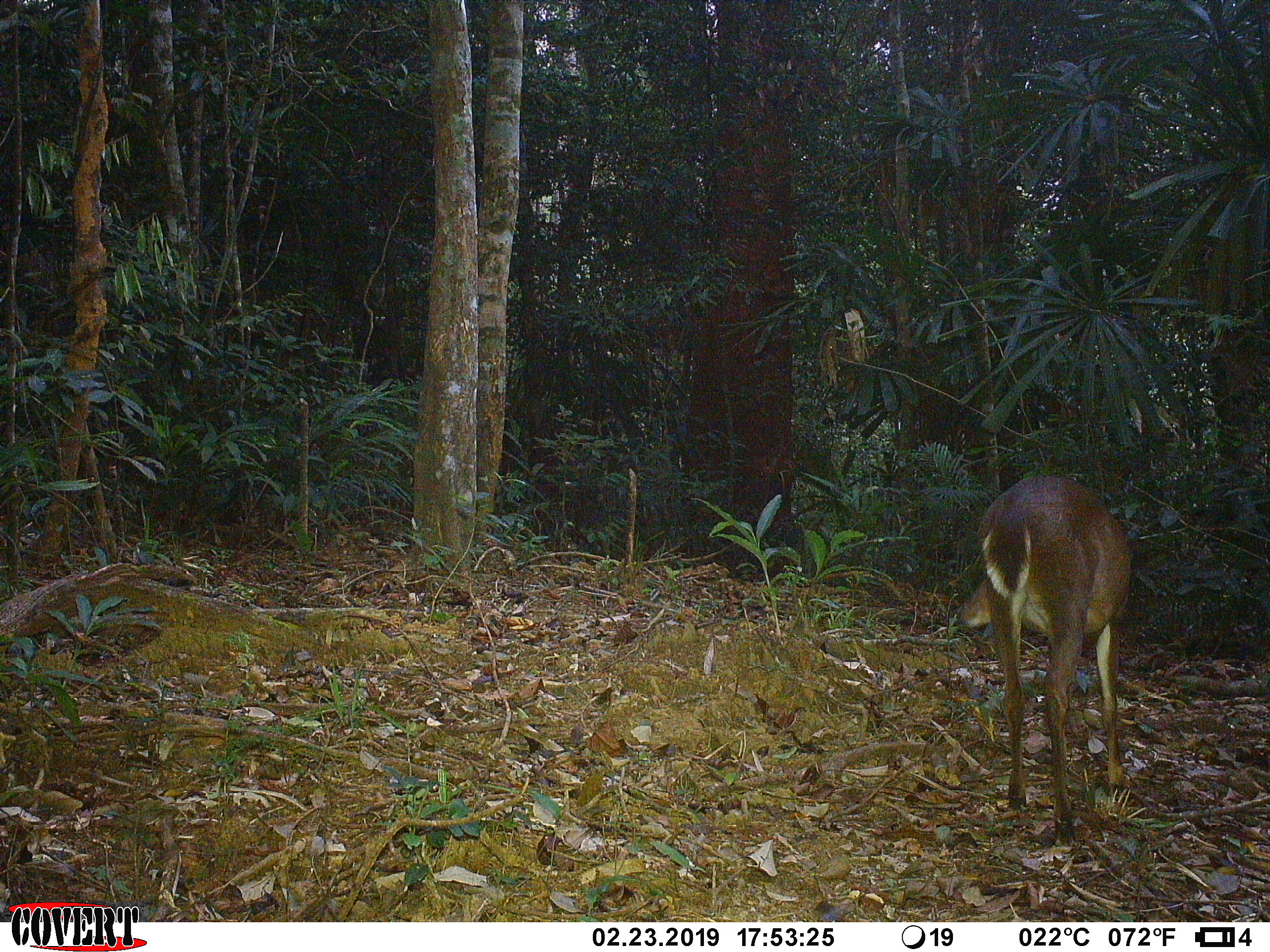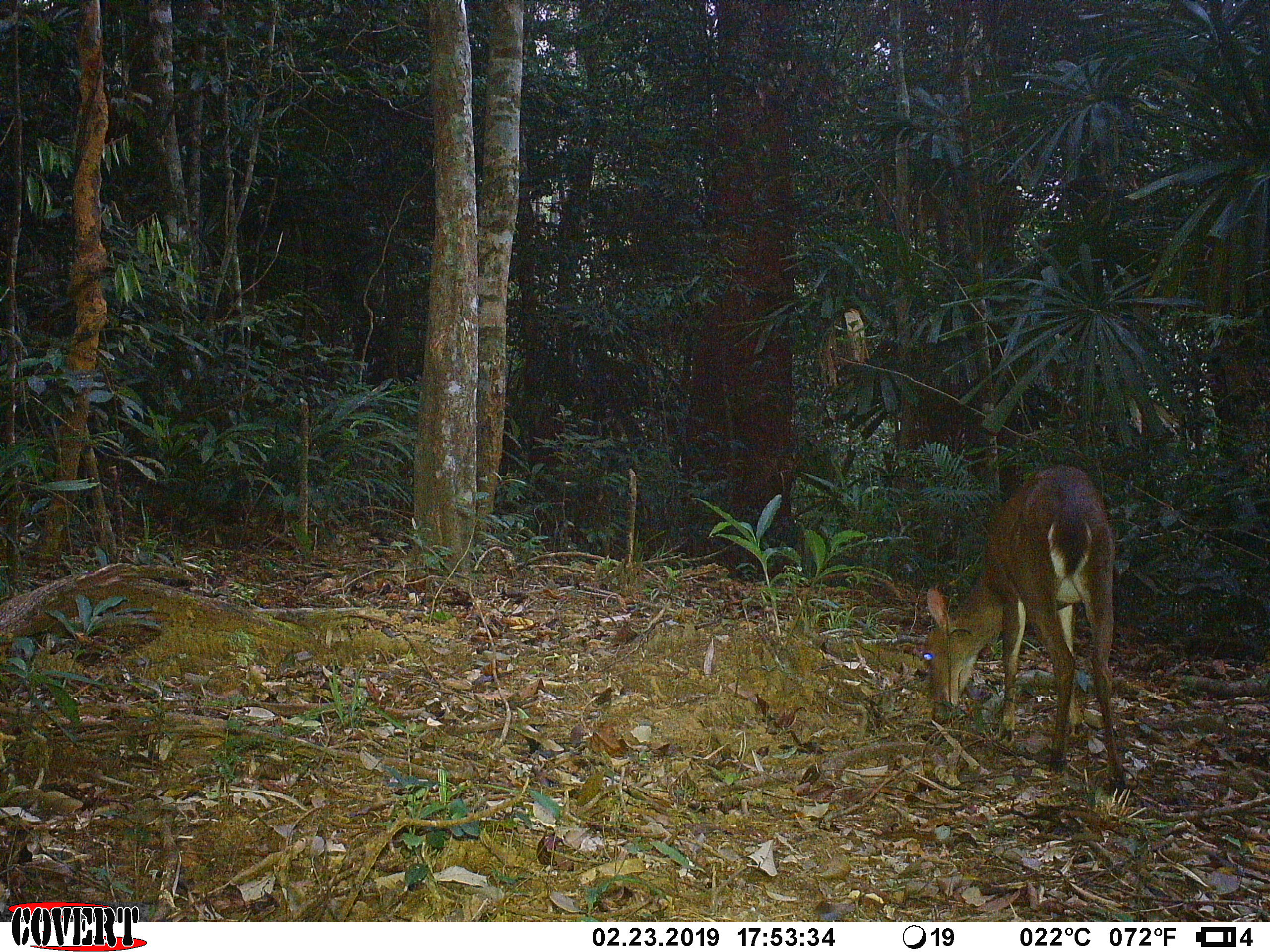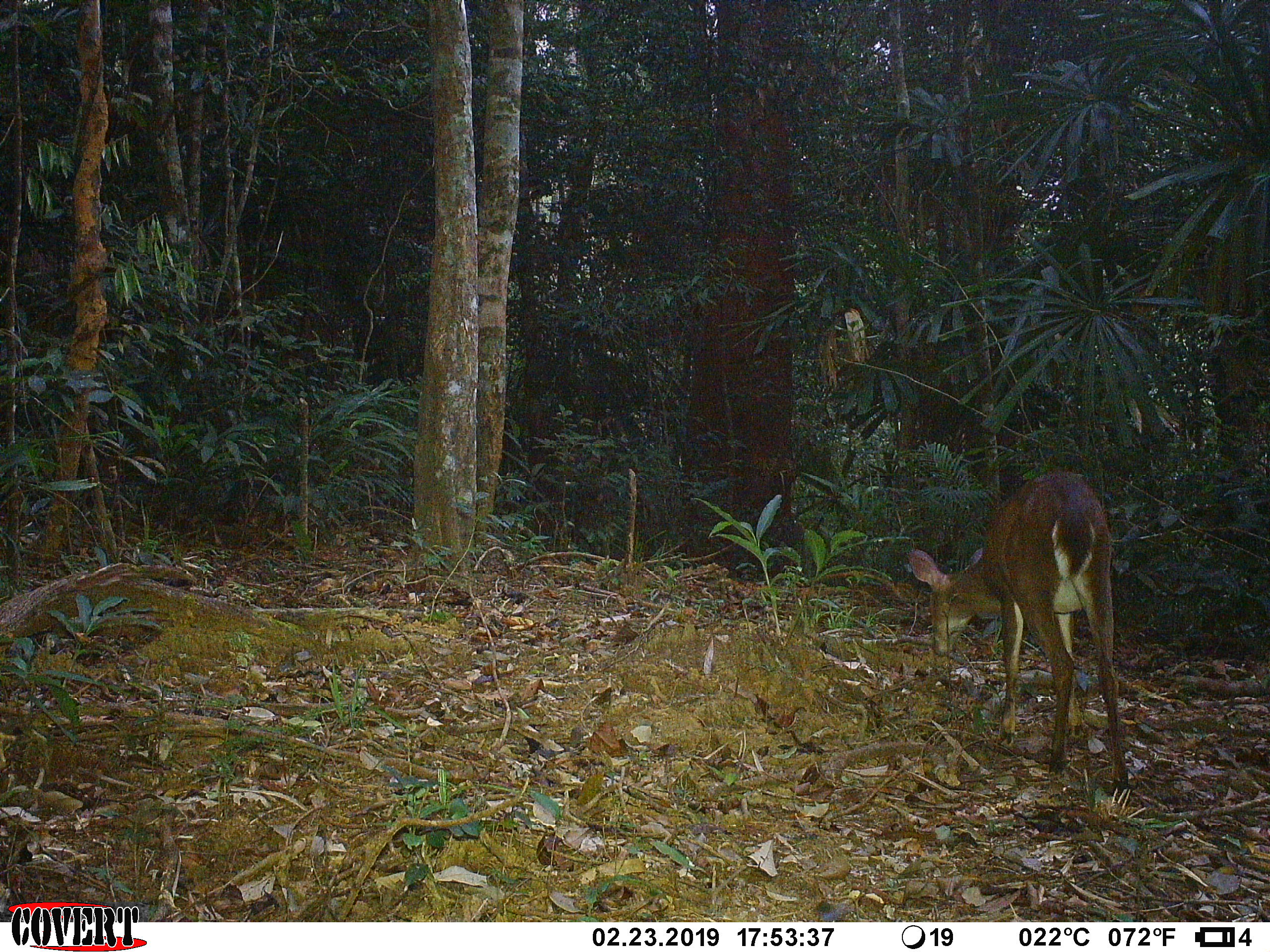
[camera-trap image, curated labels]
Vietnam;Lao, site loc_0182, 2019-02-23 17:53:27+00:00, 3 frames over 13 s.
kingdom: Animalia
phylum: Chordata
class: Mammalia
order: Artiodactyla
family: Cervidae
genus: Muntiacus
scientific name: Muntiacus vuquangensis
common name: large-antlered muntjac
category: large antlered muntjac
Large antlered muntjac (large-antlered muntjac) (Muntiacus vuquangensis). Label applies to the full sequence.